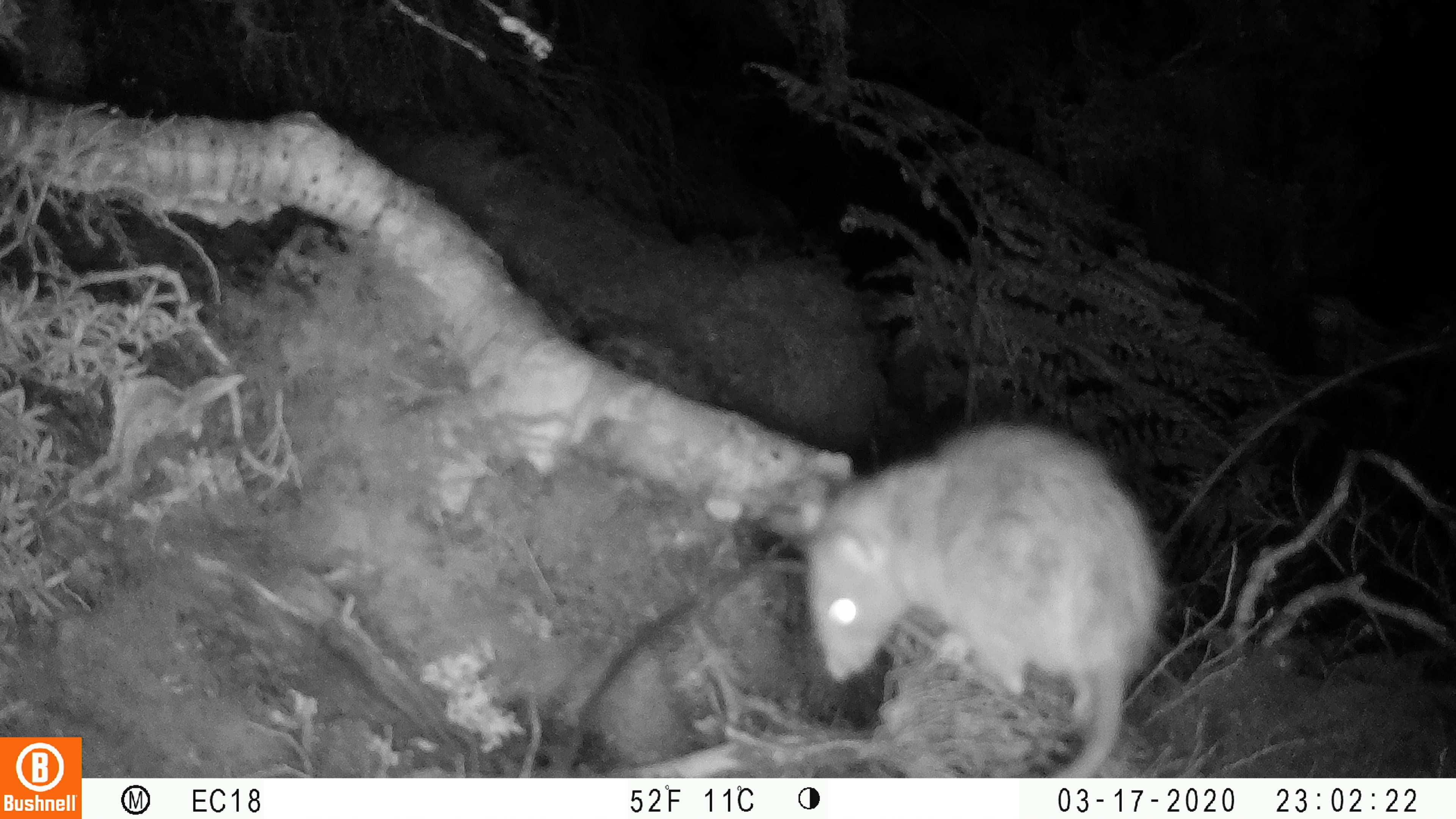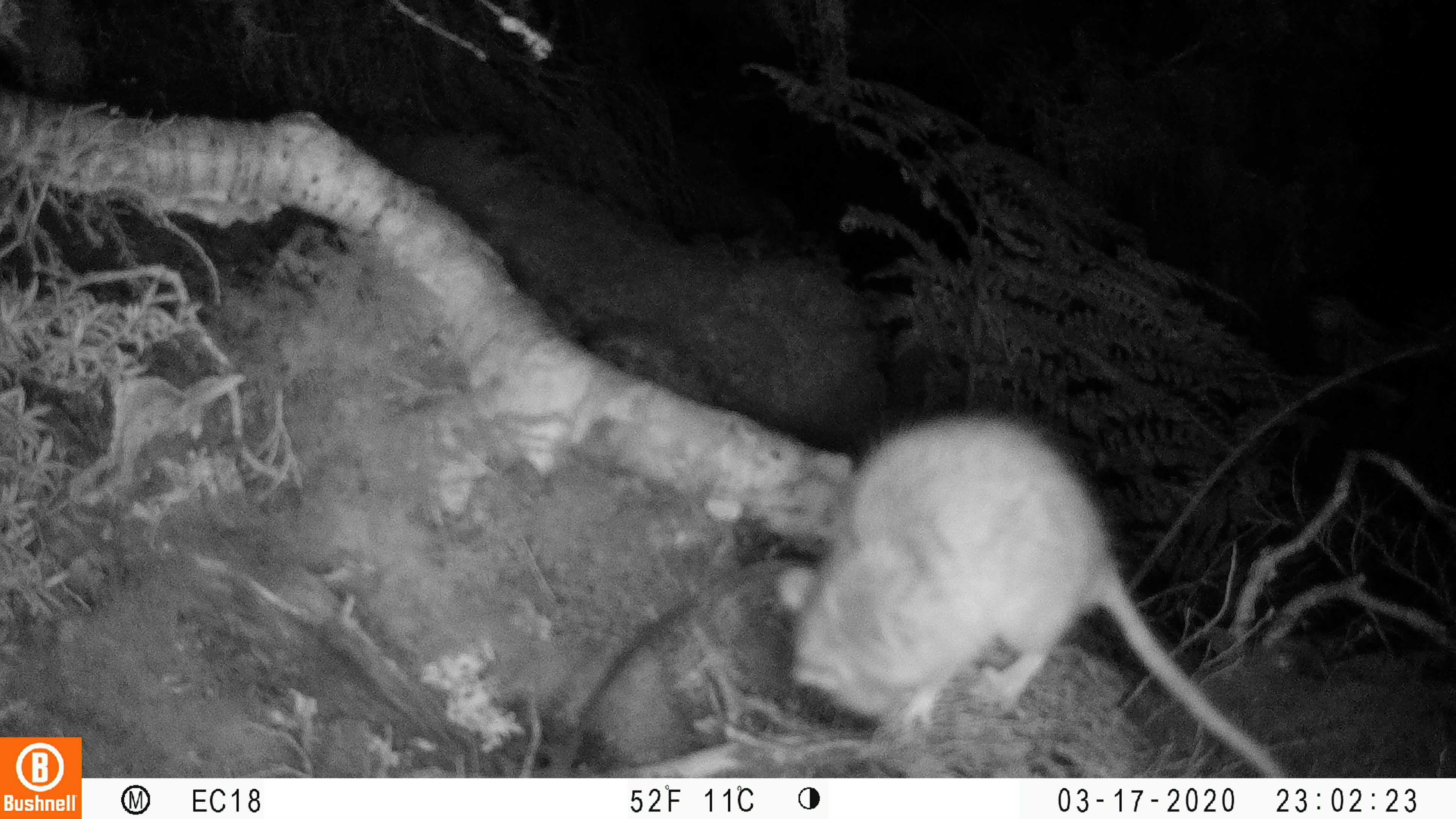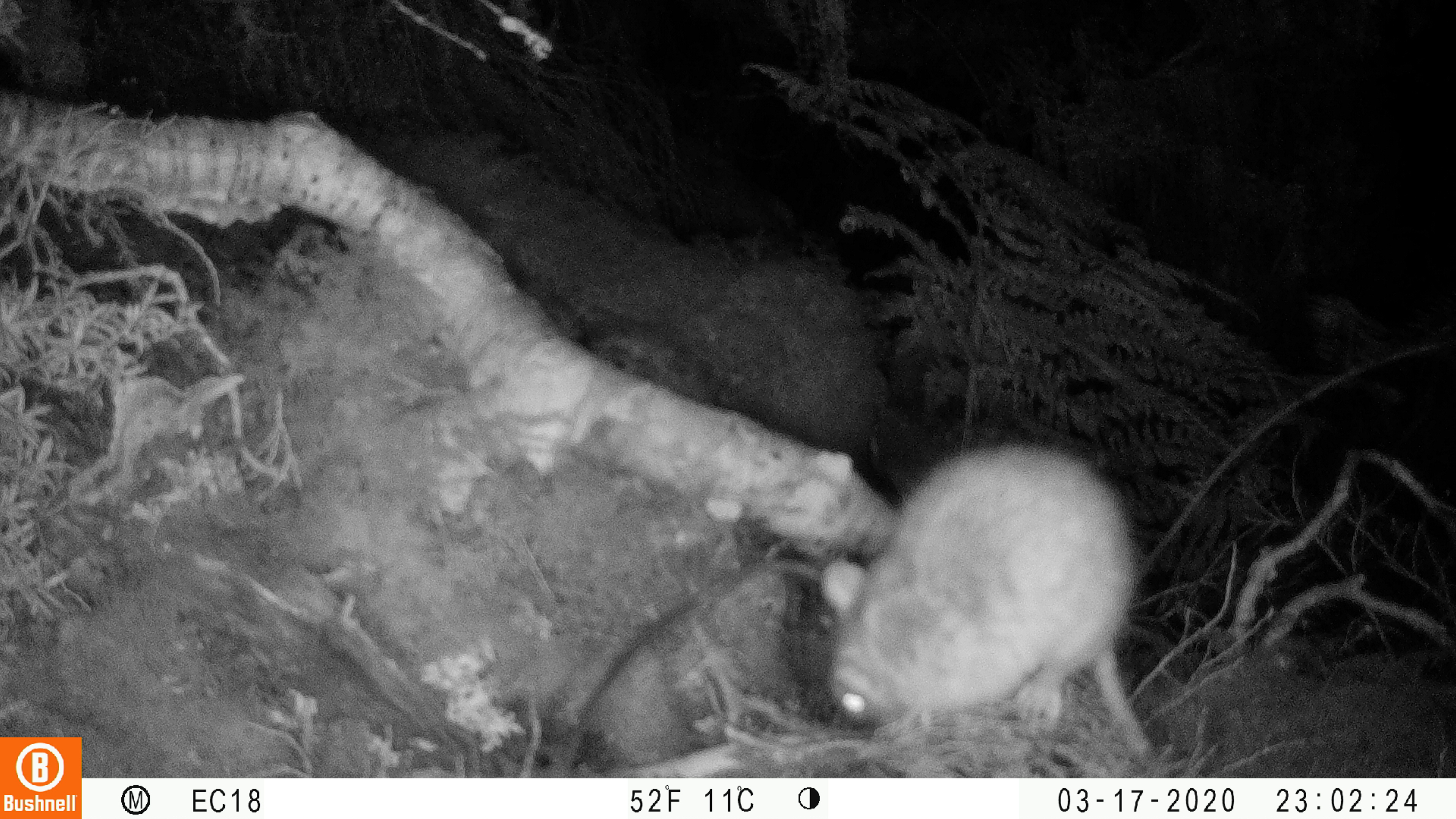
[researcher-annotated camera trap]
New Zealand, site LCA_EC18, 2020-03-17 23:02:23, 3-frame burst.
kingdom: Animalia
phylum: Chordata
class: Mammalia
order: Rodentia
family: Muridae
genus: Rattus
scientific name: Rattus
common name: rat